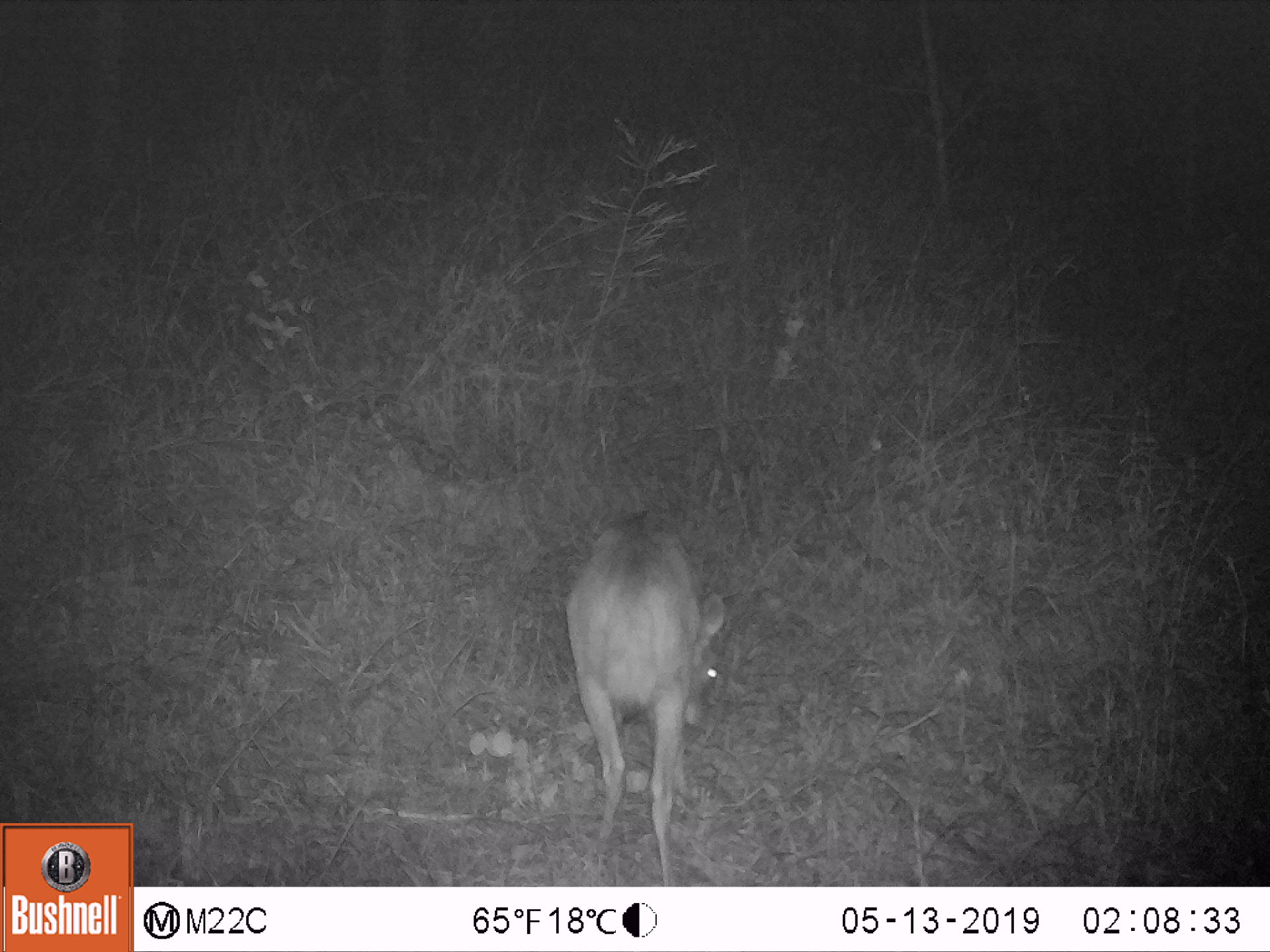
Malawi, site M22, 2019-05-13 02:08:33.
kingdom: Animalia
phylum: Chordata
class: Mammalia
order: Artiodactyla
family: Bovidae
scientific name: Antilopinae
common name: small antelope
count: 1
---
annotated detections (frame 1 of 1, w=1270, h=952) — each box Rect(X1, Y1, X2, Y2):
small antelope: Rect(548, 507, 730, 884)